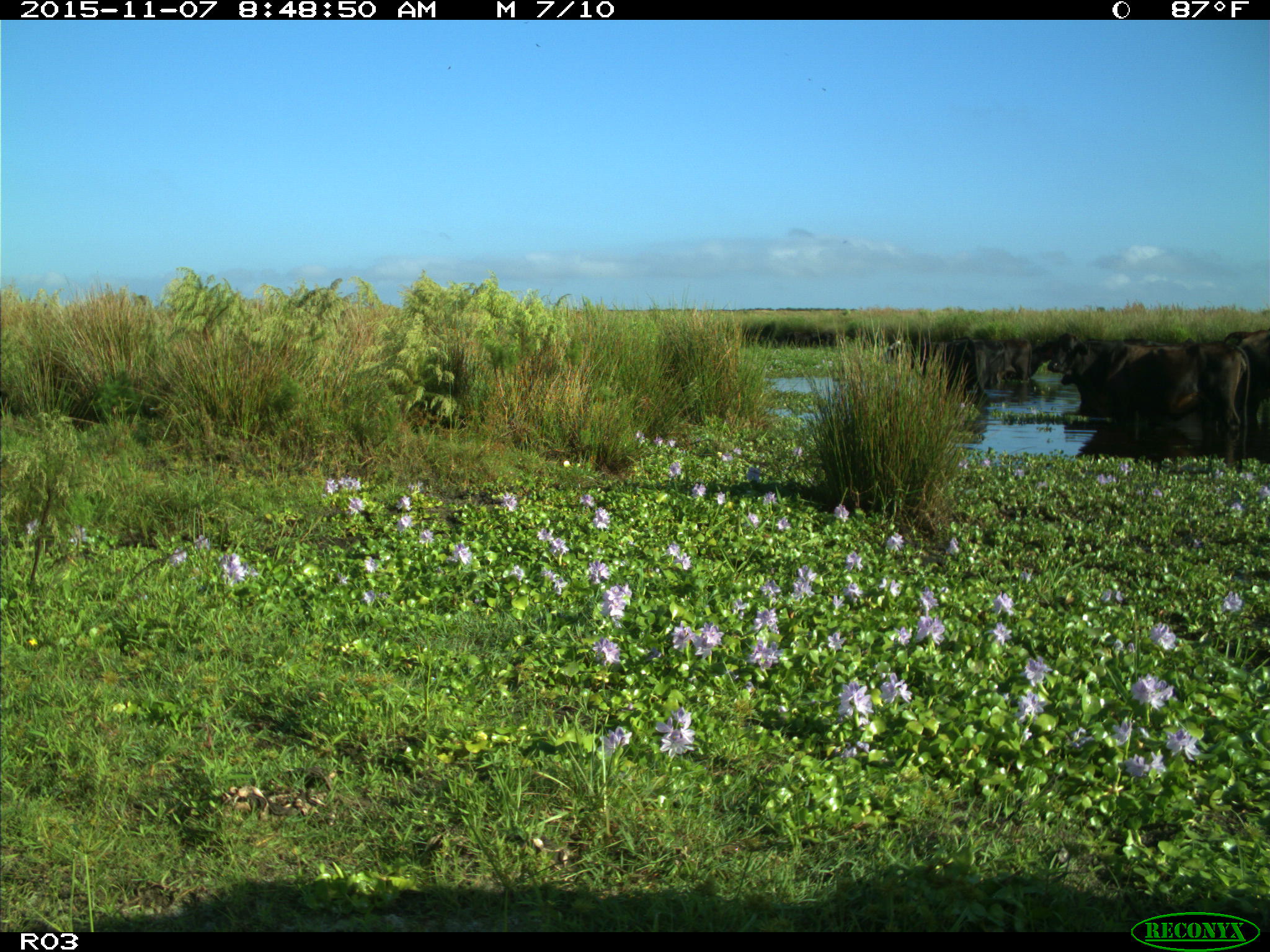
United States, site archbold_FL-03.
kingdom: Animalia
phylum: Chordata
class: Mammalia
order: Artiodactyla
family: Bovidae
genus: Bos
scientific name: Bos taurus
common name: domestic cow